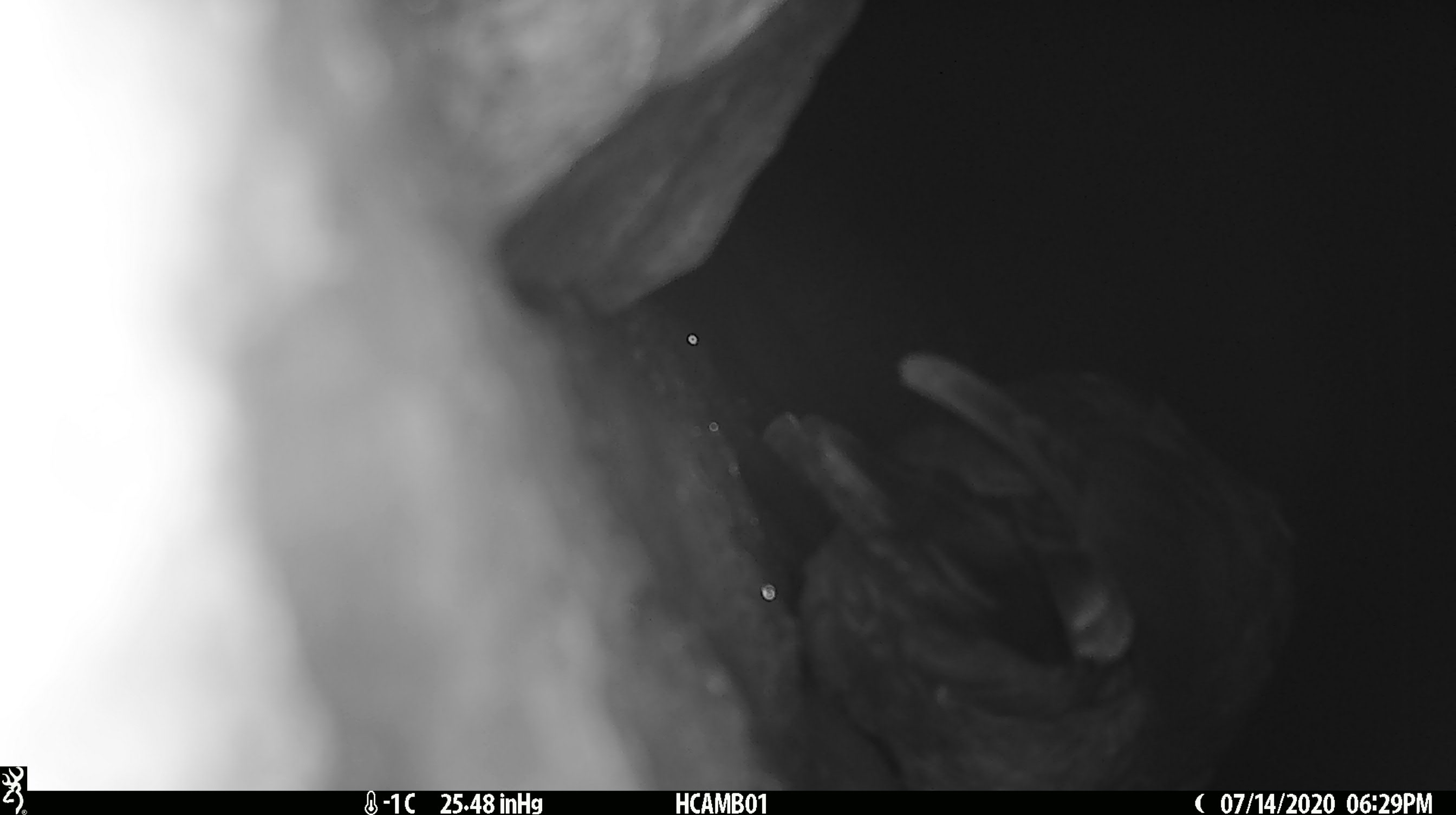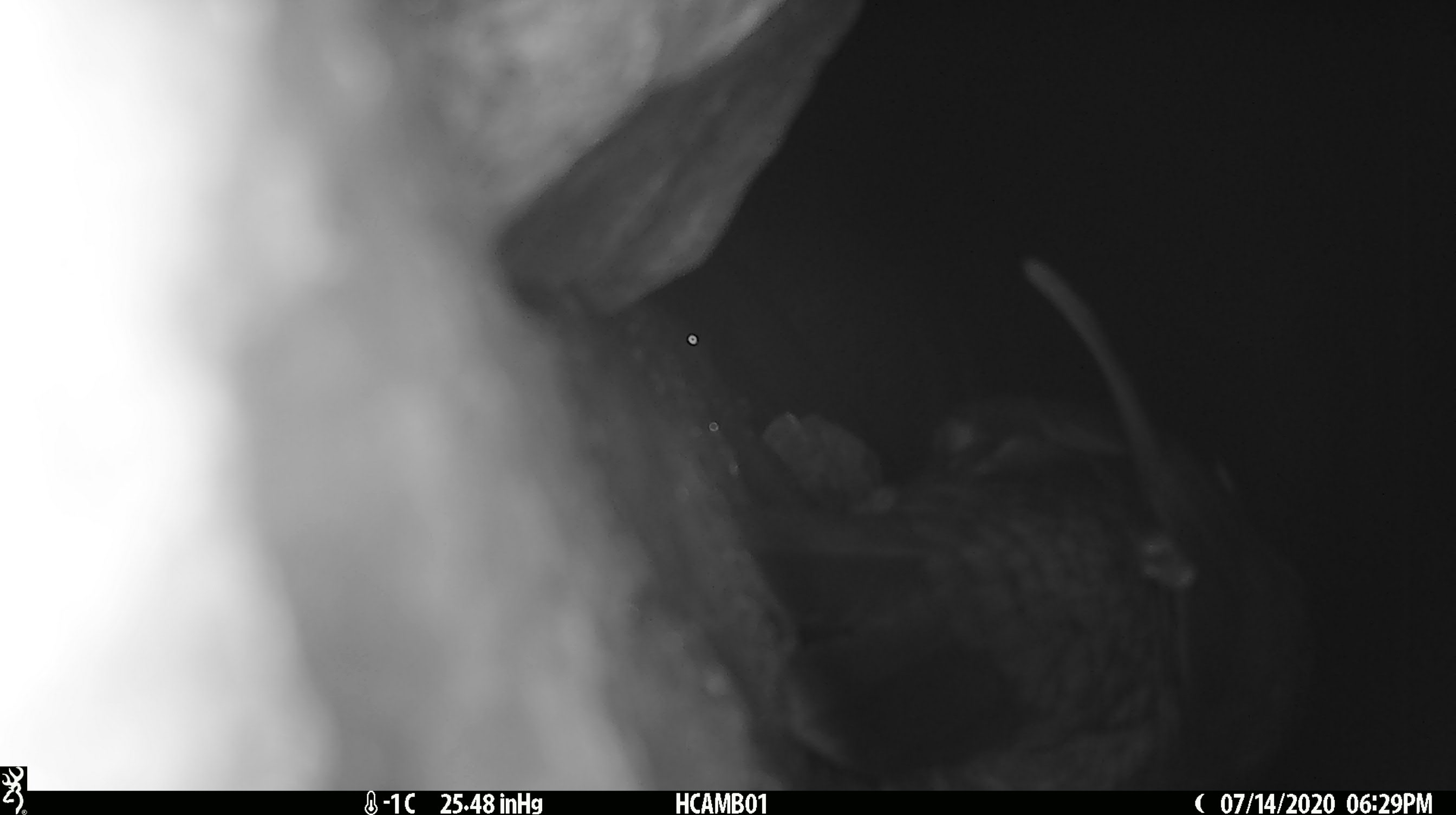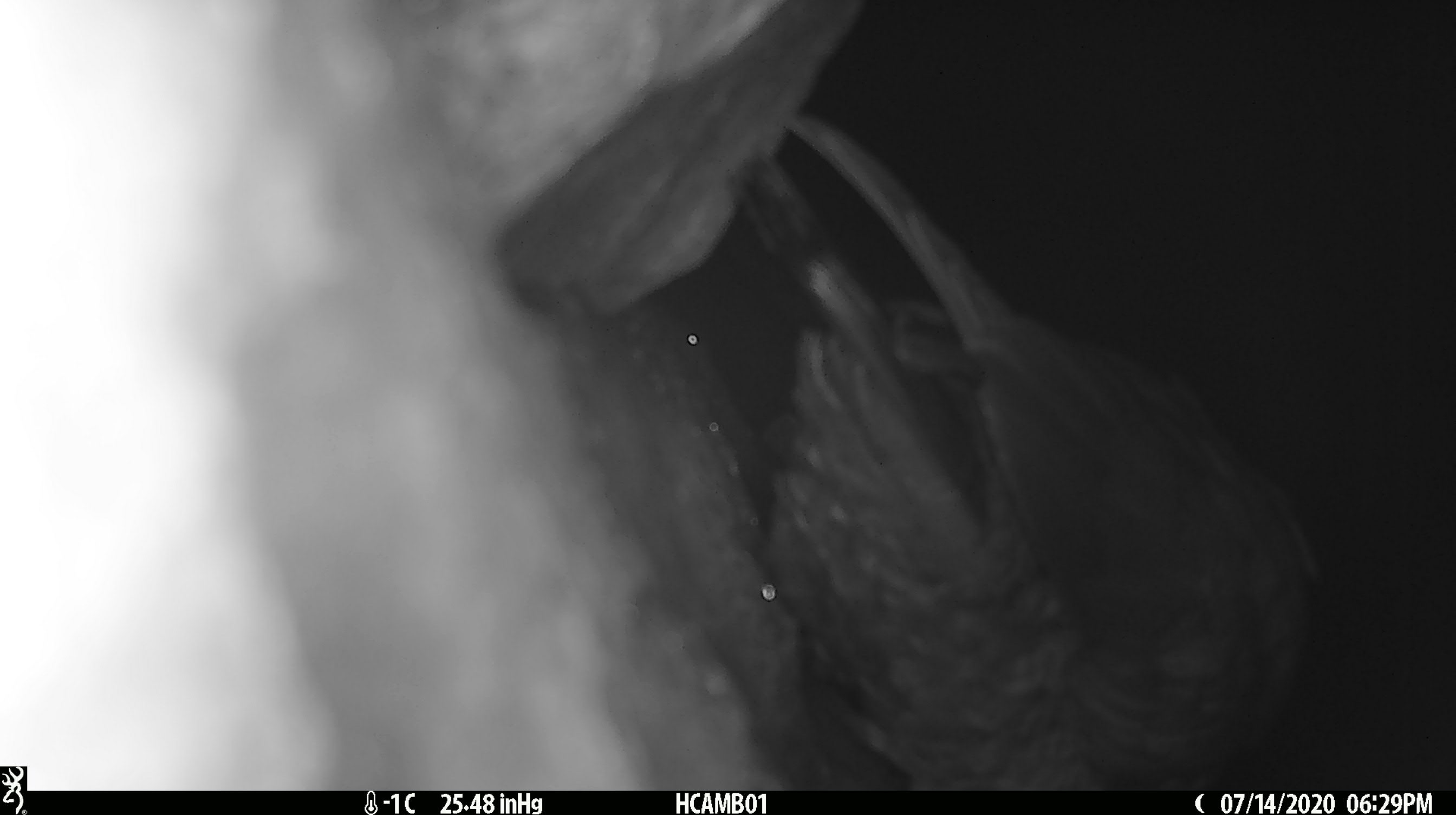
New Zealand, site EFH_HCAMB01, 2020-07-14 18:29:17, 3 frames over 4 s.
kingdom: Animalia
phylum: Chordata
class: Aves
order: Psittaciformes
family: Strigopidae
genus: Nestor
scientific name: Nestor notabilis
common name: kea